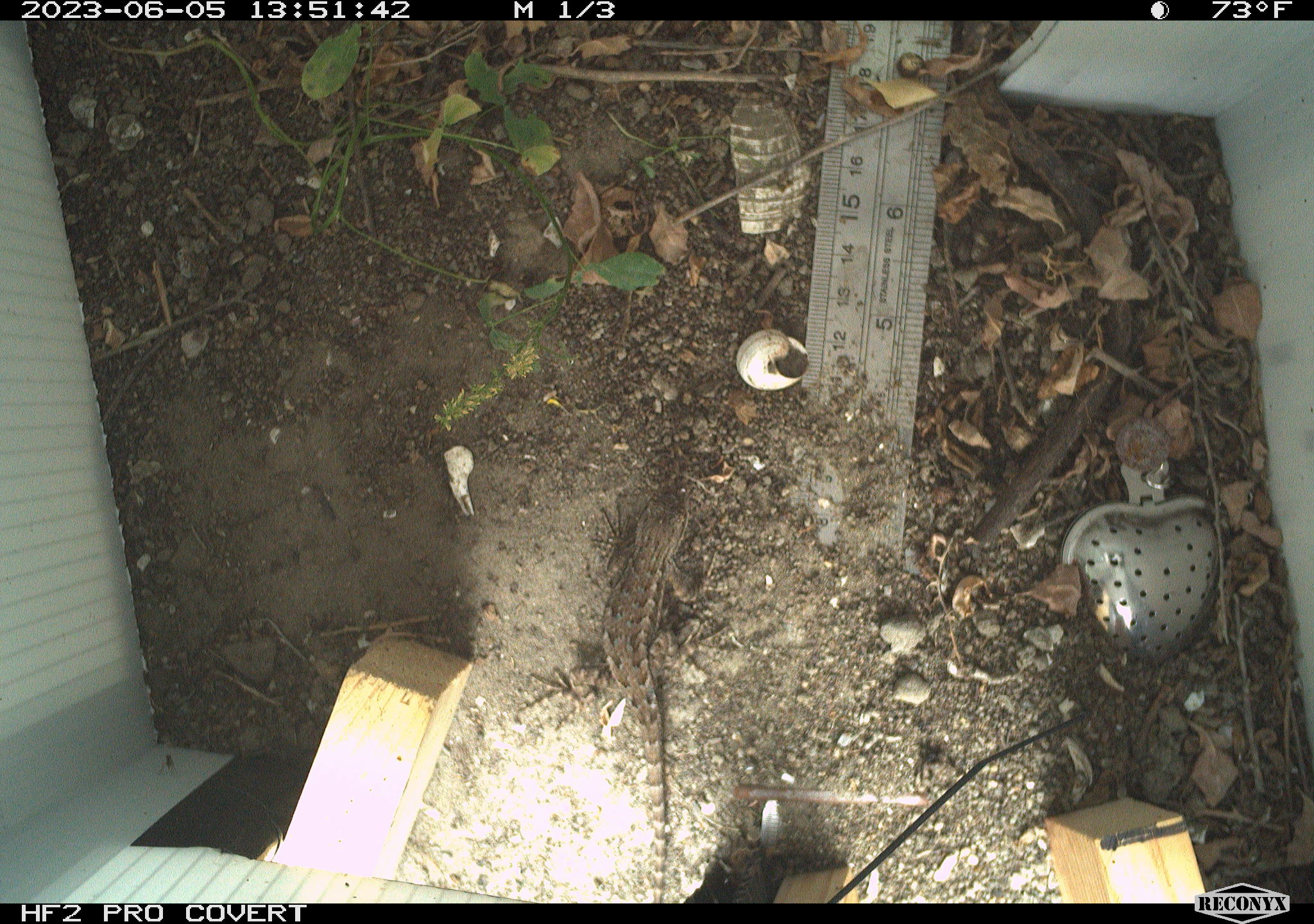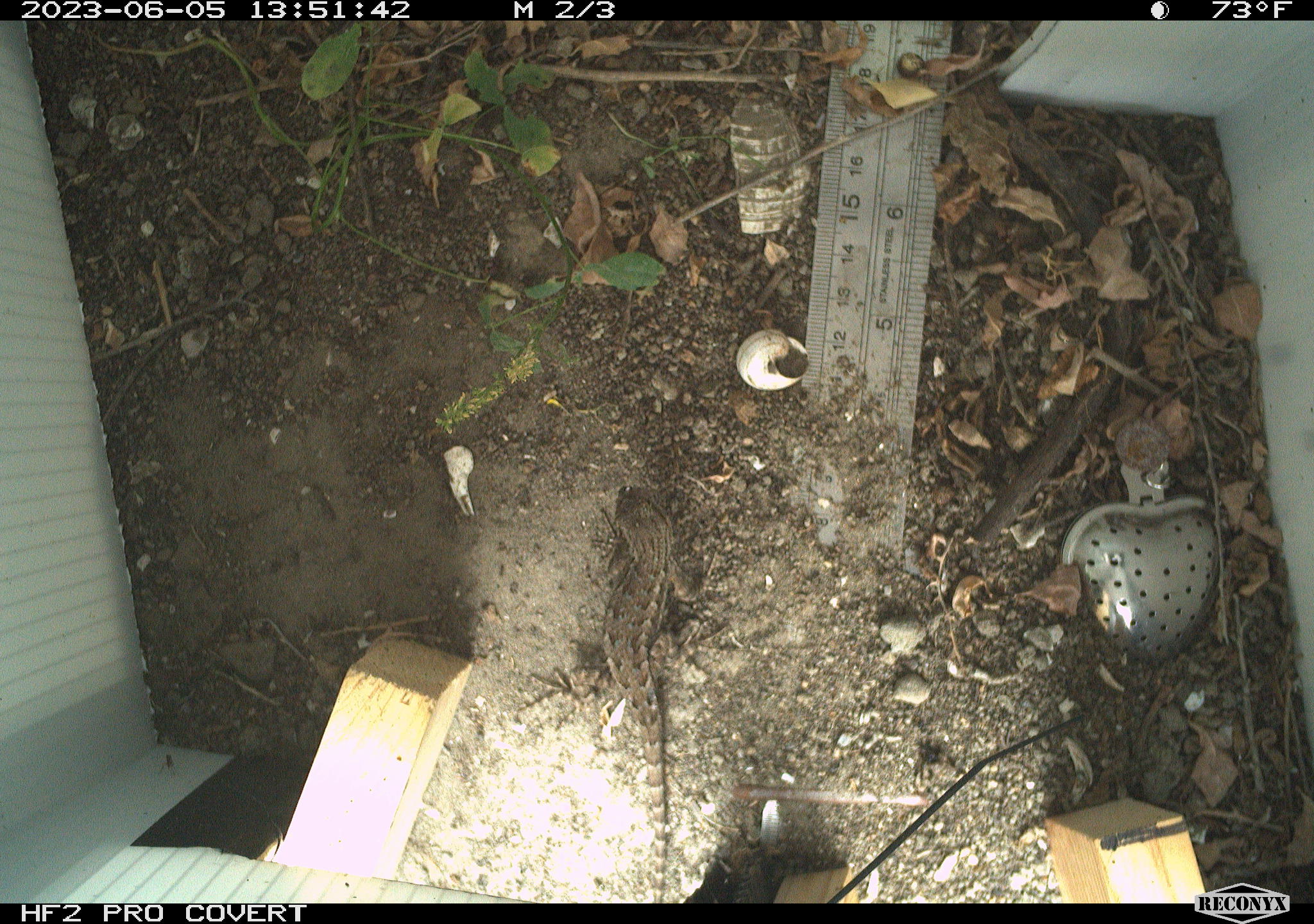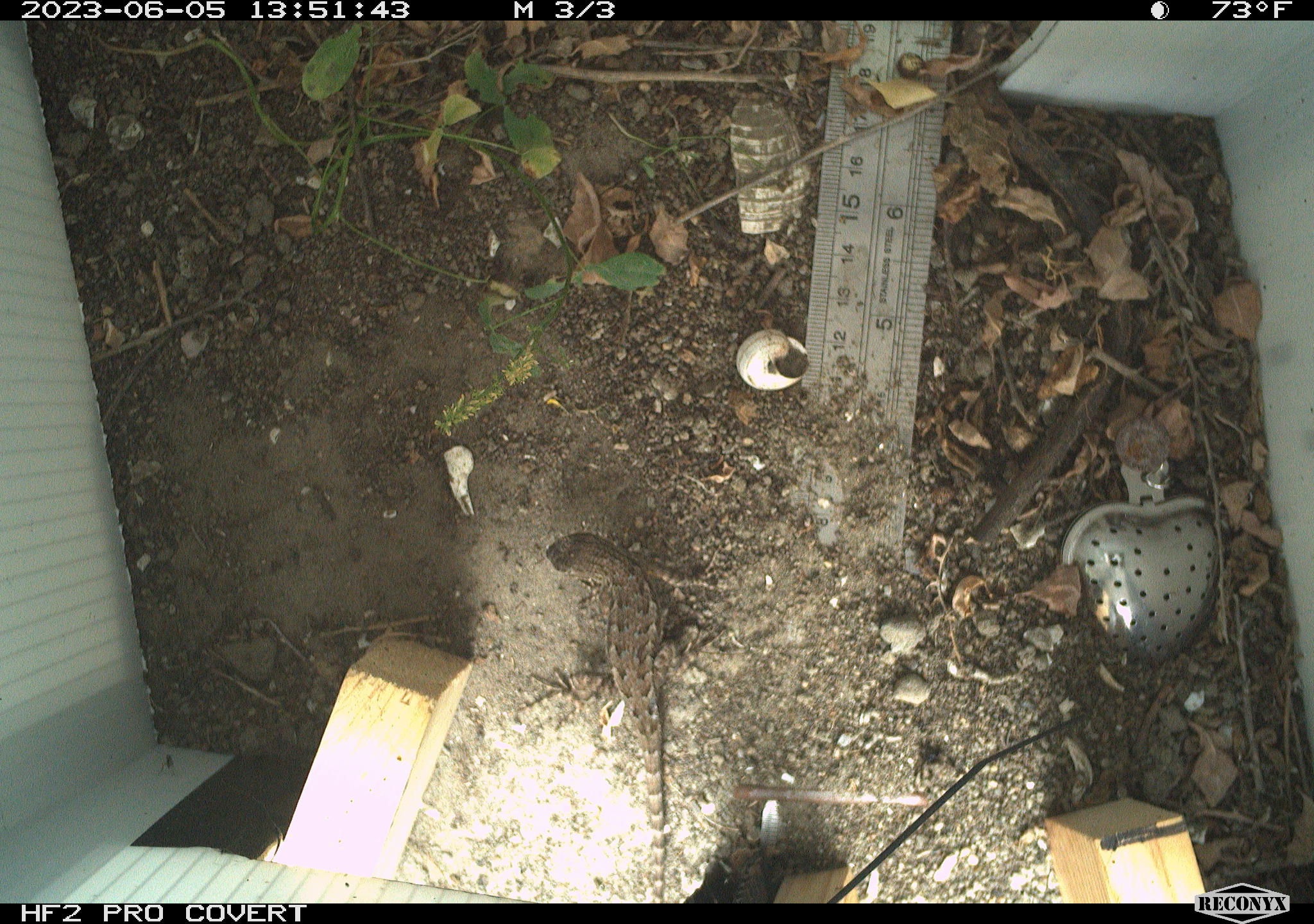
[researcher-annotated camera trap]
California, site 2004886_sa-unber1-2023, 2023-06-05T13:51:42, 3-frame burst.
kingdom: Animalia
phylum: Chordata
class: Reptilia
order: Squamata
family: Phrynosomatidae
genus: Sceloporus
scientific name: Sceloporus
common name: spiny lizards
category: sceloporus species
Sceloporus species (spiny lizards) (Sceloporus).